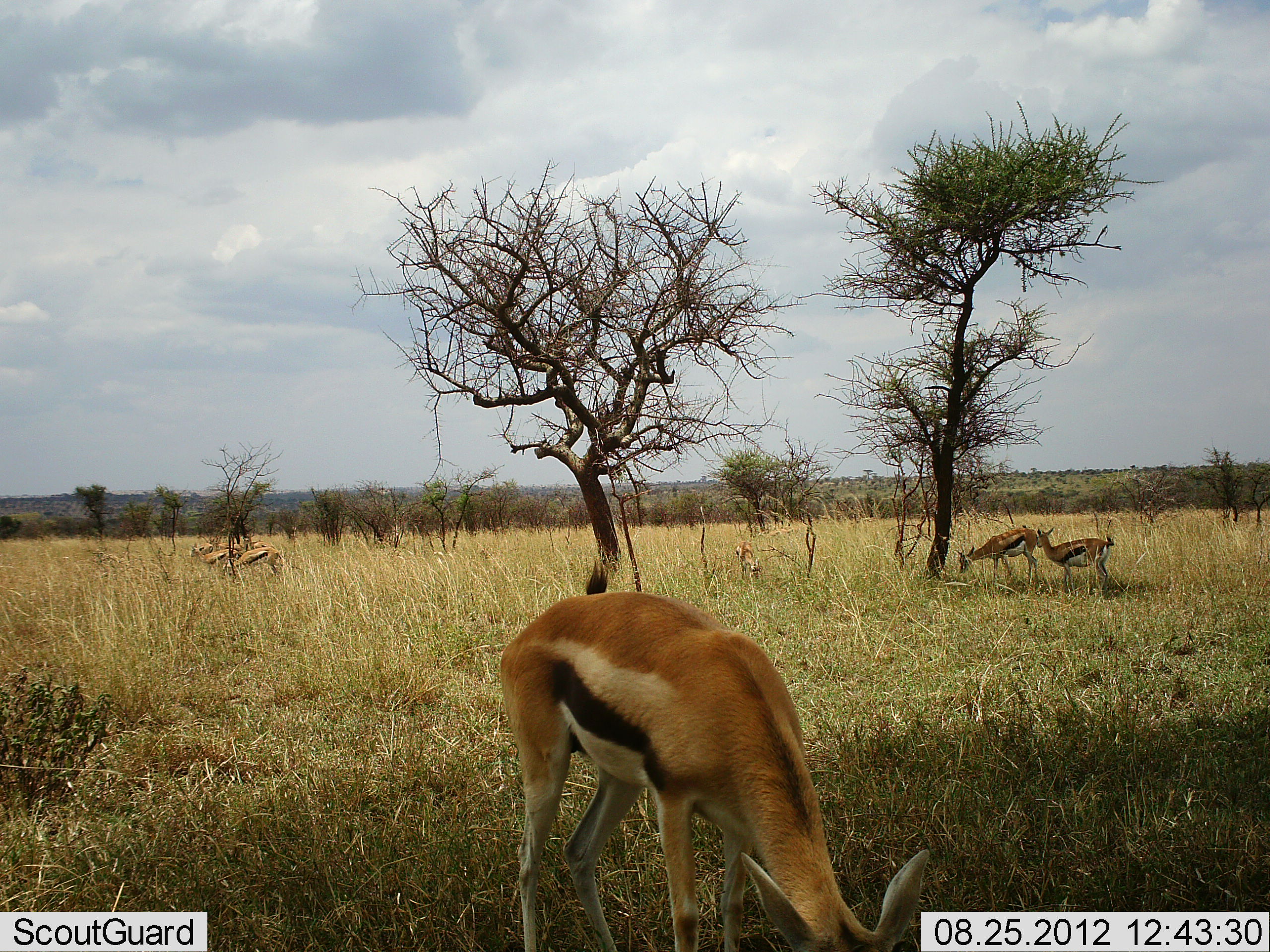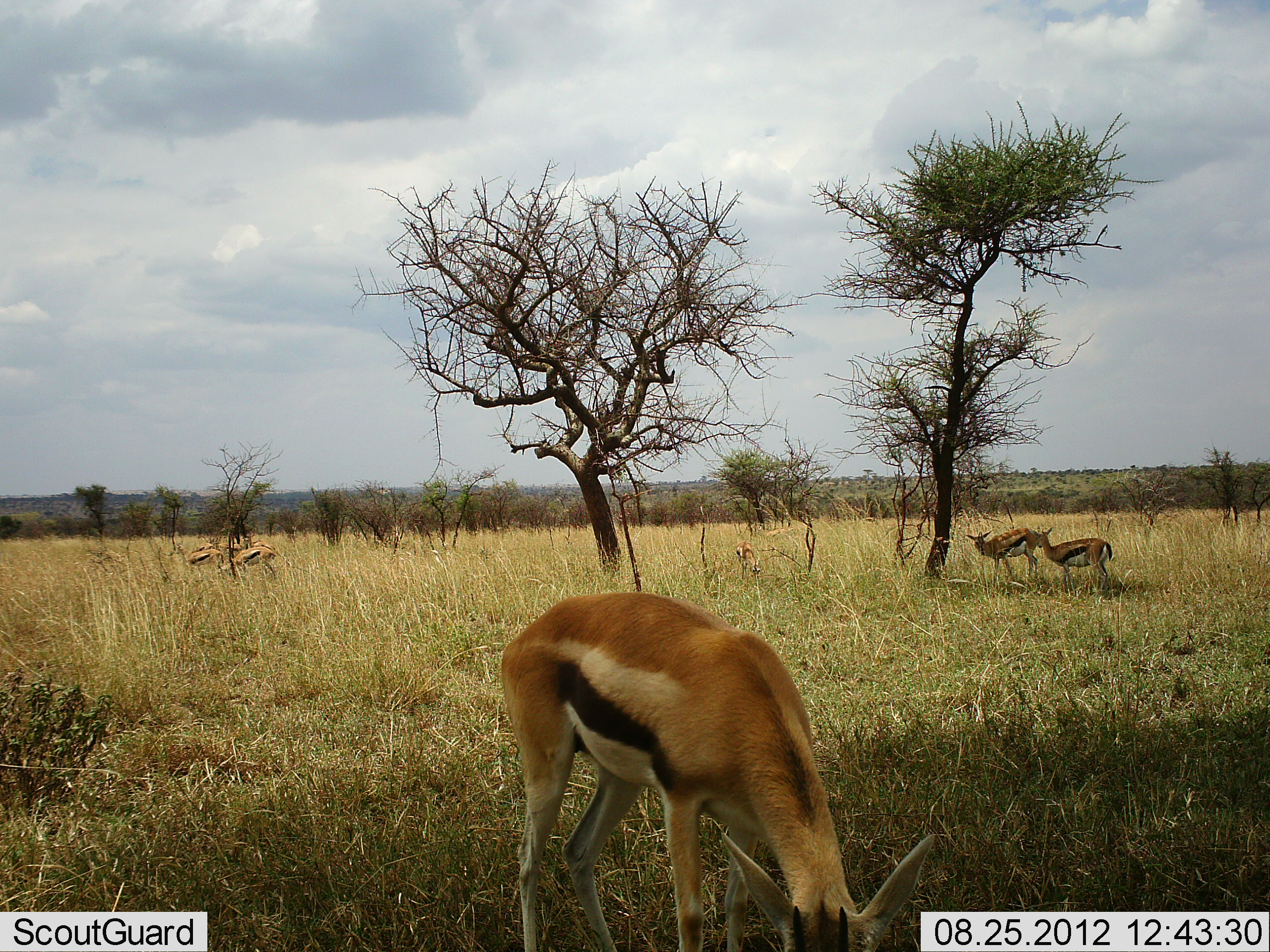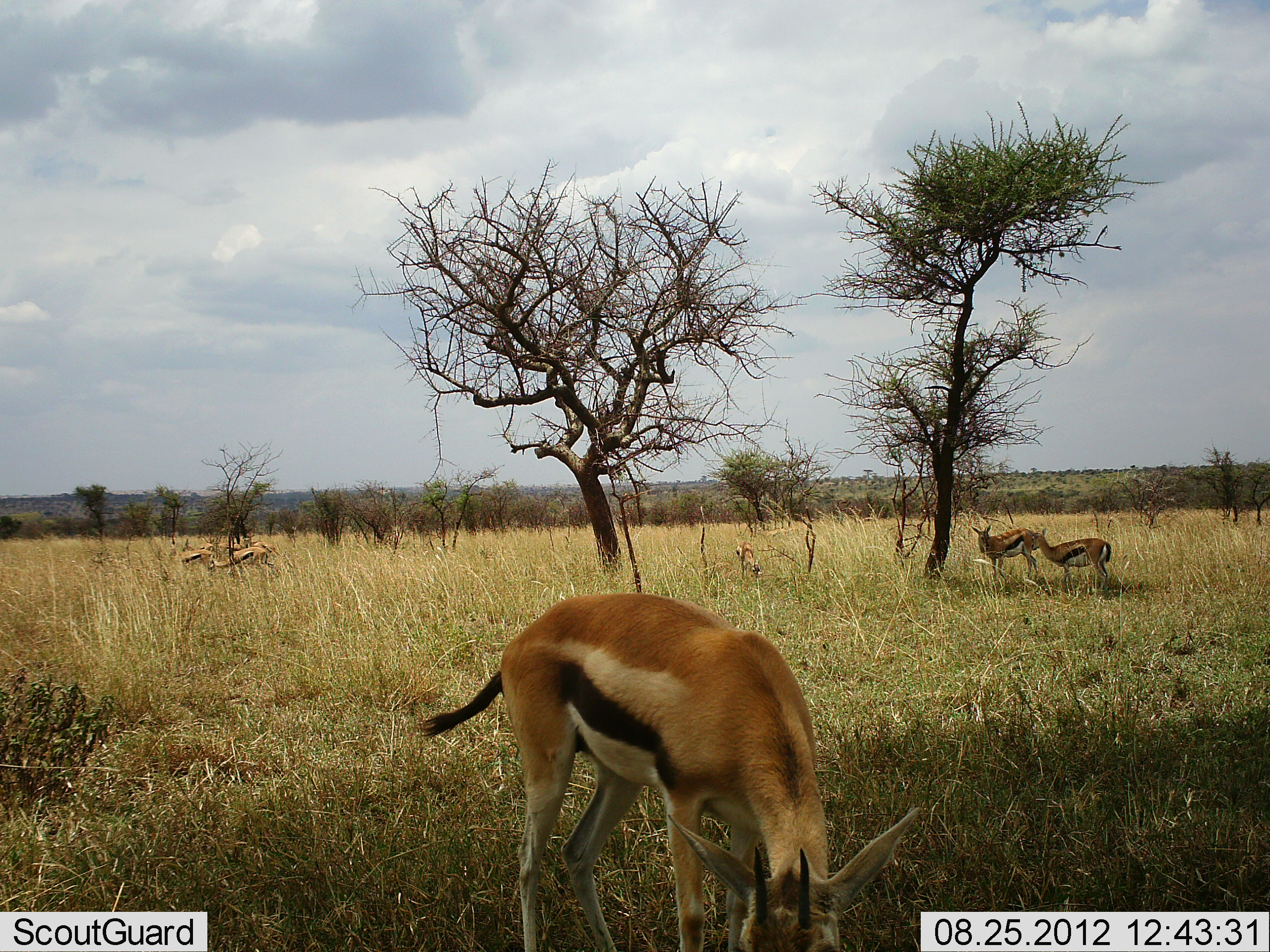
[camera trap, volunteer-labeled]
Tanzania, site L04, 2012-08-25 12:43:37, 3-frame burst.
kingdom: Animalia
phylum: Chordata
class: Mammalia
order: Artiodactyla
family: Bovidae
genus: Eudorcas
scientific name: Eudorcas thomsonii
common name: thomson's gazelle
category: gazellethomsons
Gazellethomsons (thomson's gazelle) (Eudorcas thomsonii), count 5. Behavior (volunteer vote fractions): standing 60%, resting 0%, moving 20%, interacting 0%. Young present (vote fraction): 0%. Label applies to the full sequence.